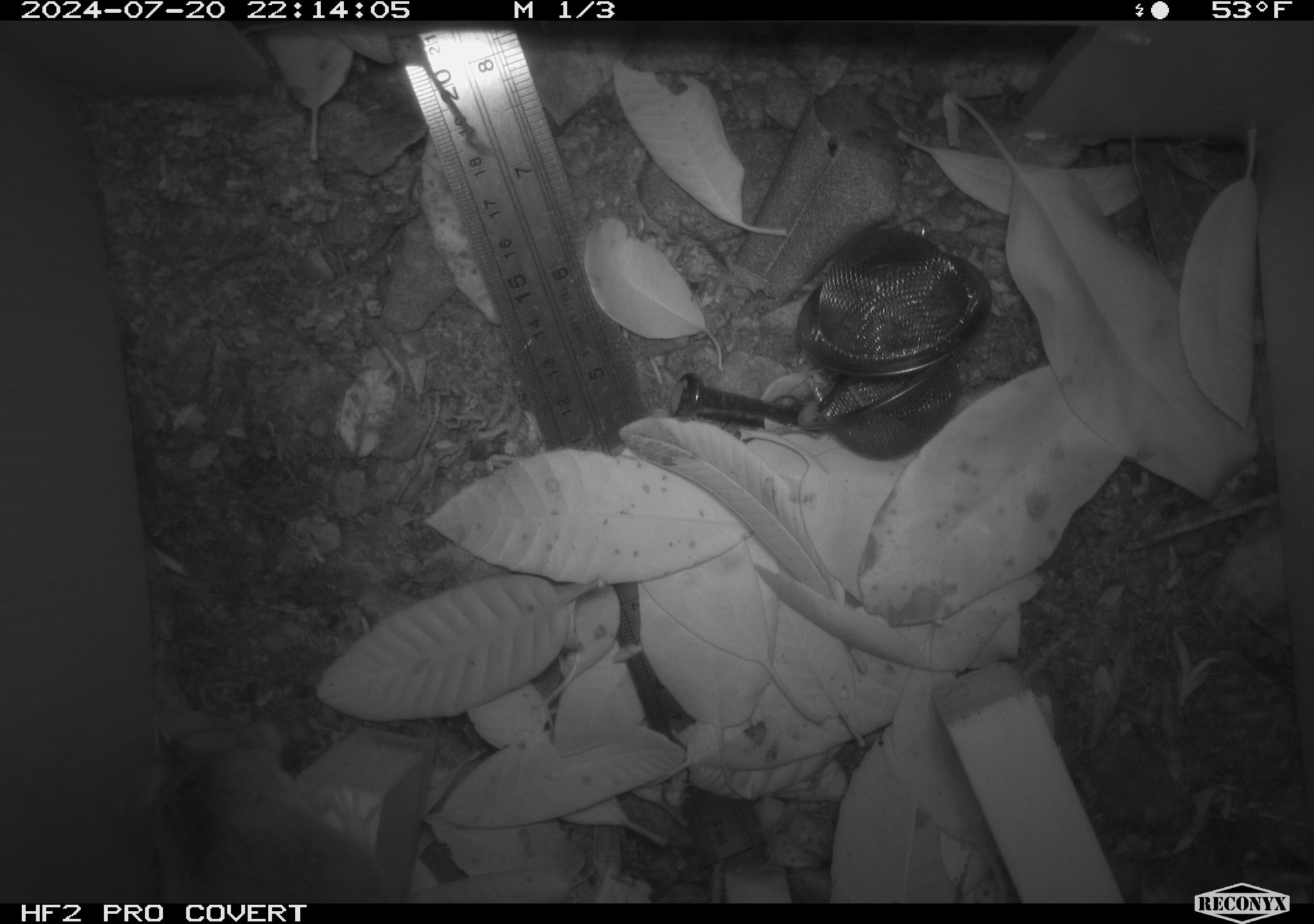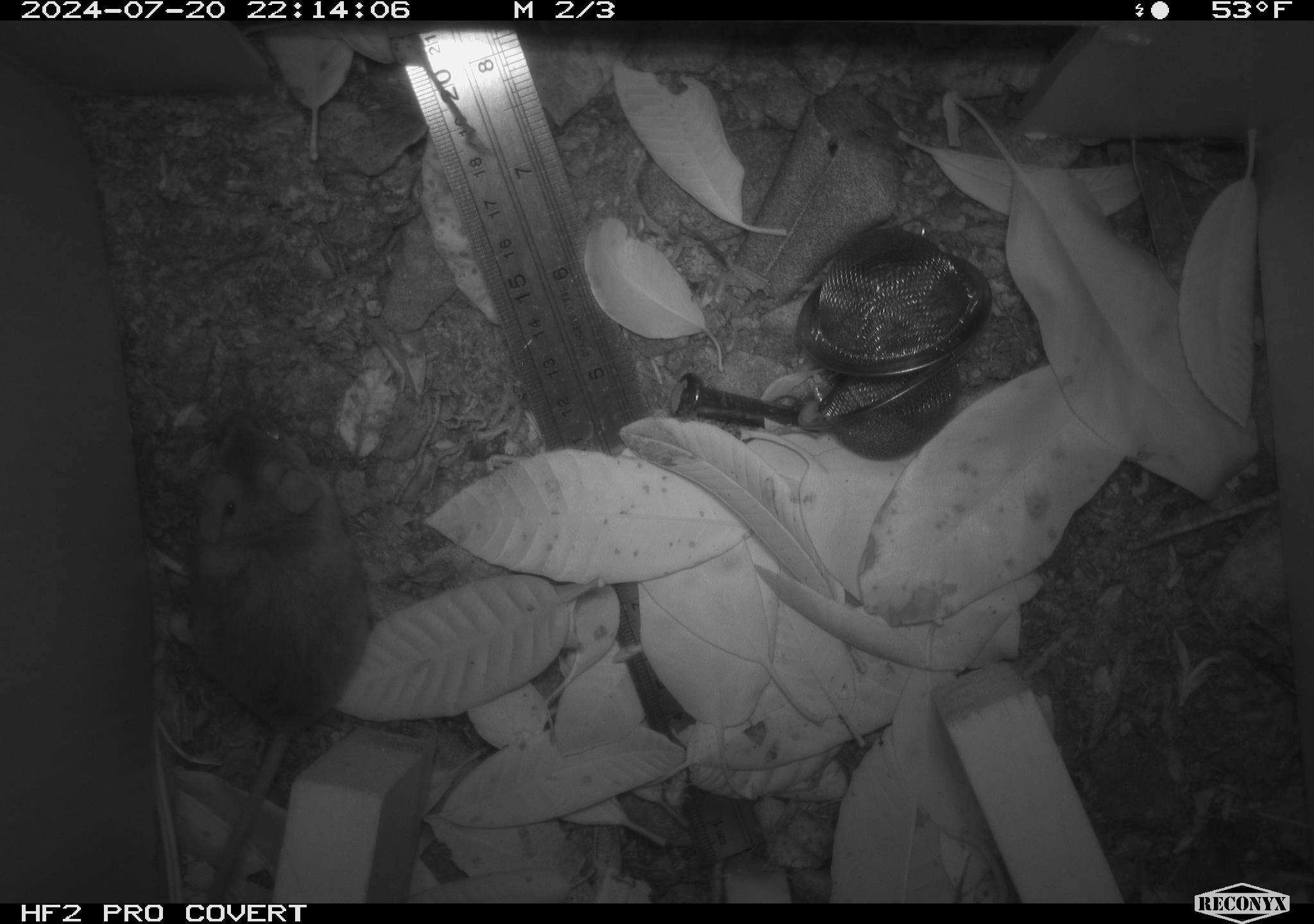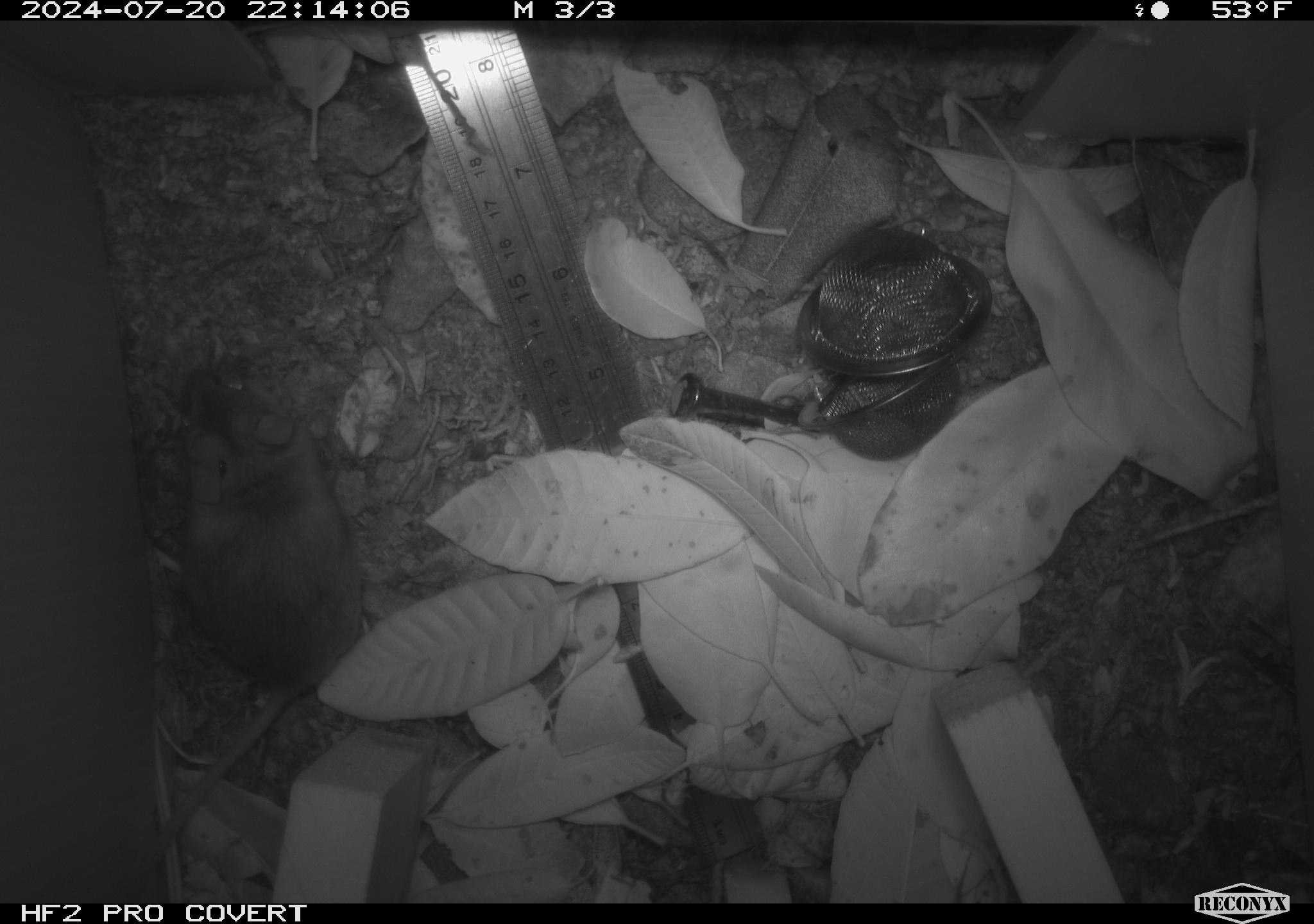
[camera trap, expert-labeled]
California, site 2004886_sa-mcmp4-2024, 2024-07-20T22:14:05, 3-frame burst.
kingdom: Animalia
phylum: Chordata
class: Mammalia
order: Rodentia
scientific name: Rodentia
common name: mouse species